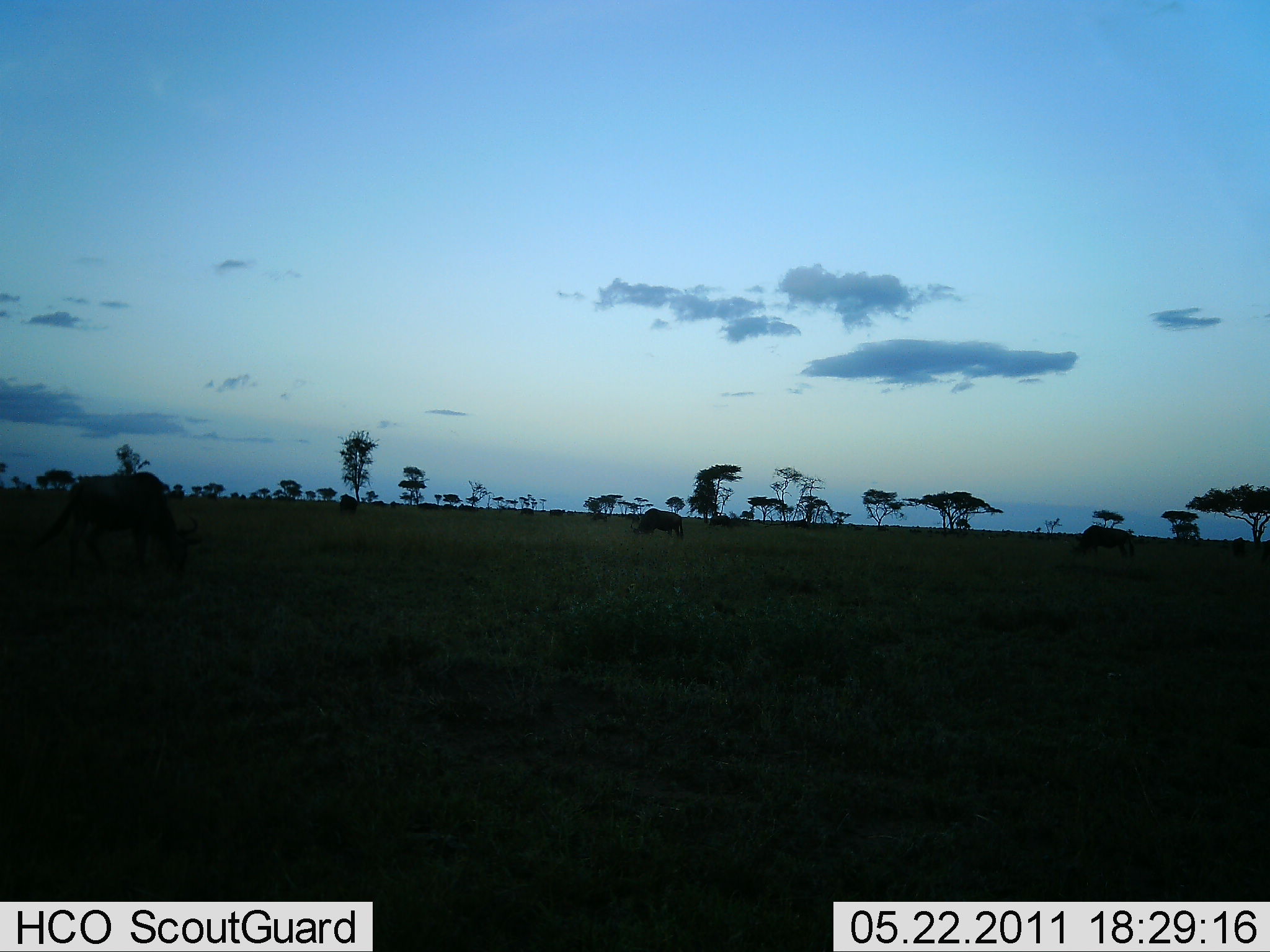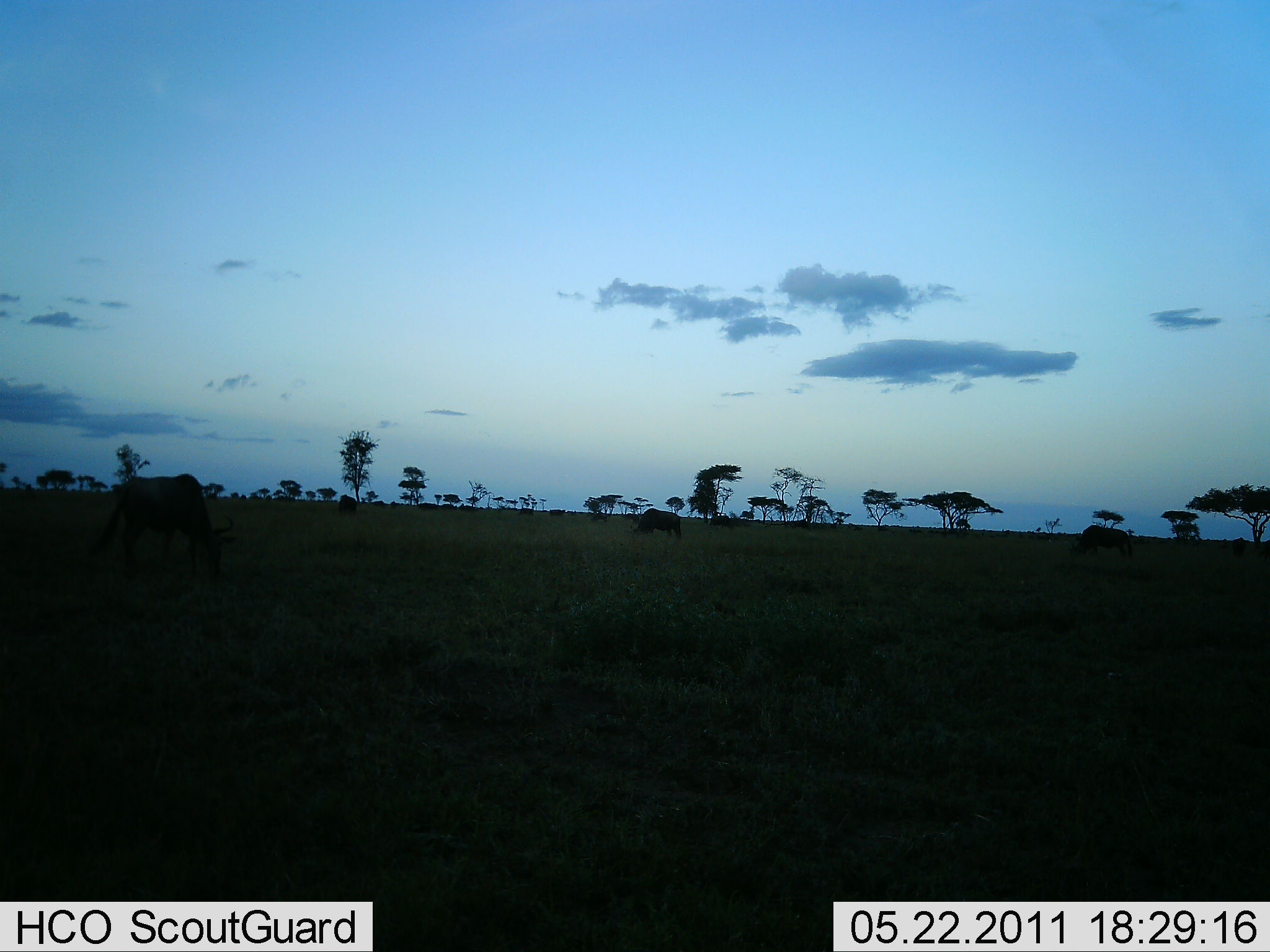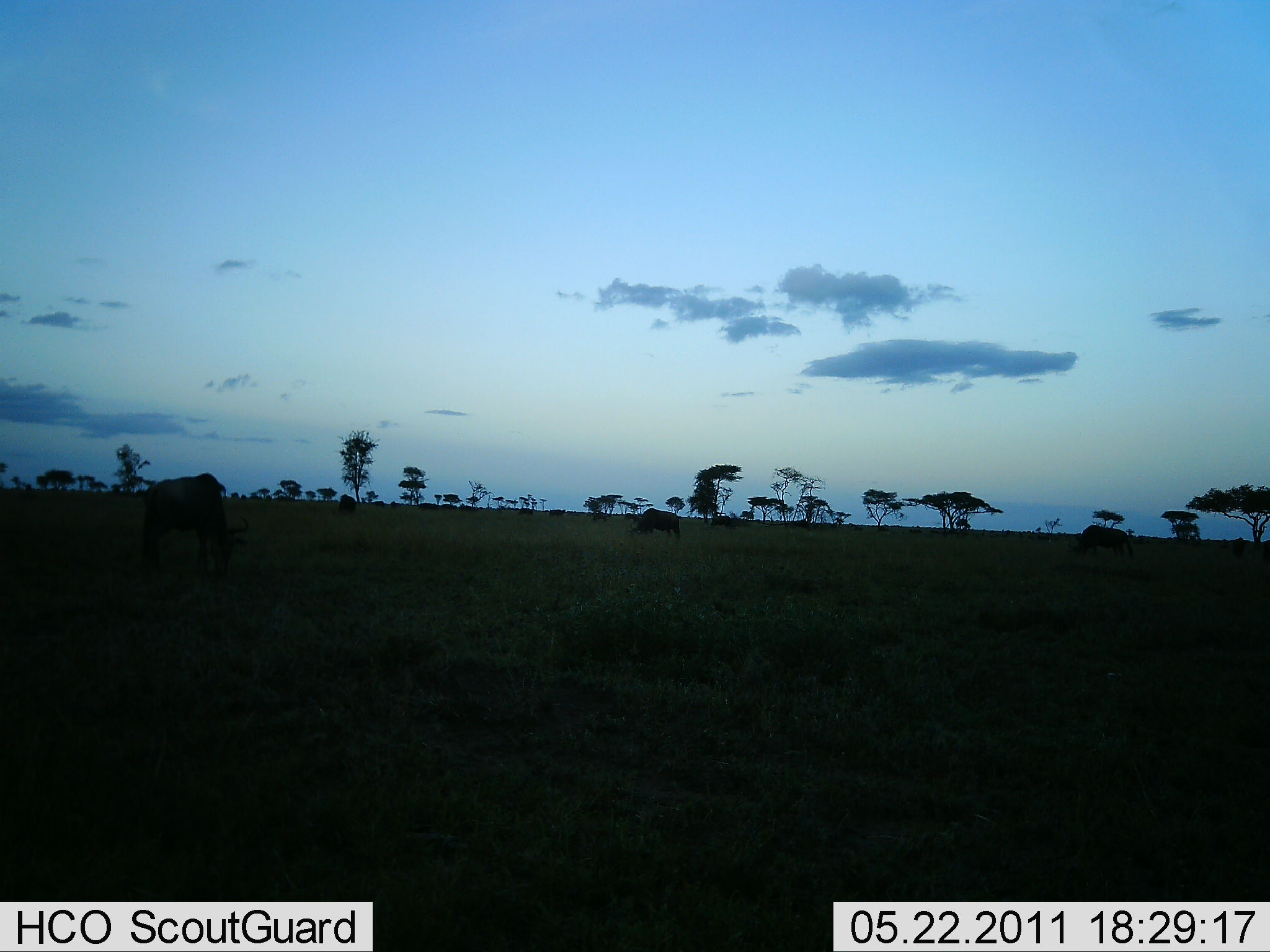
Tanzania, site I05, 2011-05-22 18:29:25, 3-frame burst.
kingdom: Animalia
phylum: Chordata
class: Mammalia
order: Artiodactyla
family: Bovidae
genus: Connochaetes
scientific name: Connochaetes taurinus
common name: blue wildebeest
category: wildebeest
Wildebeest (blue wildebeest) (Connochaetes taurinus), count 2. Behavior (volunteer vote fractions): standing 18%, resting 0%, moving 45%, interacting 0%. Young present (vote fraction): 0%. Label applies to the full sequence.